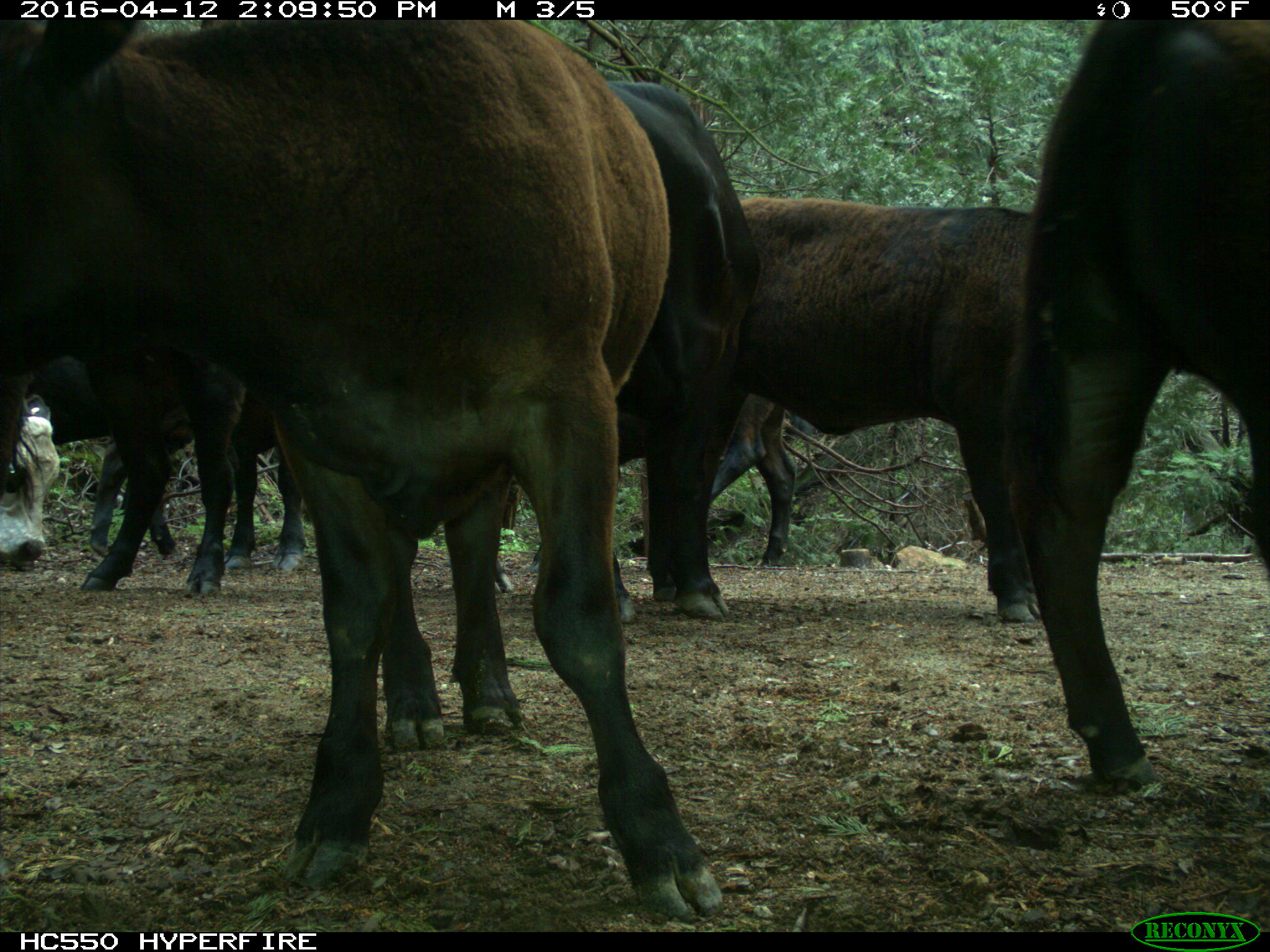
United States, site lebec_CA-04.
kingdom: Animalia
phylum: Chordata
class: Mammalia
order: Artiodactyla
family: Bovidae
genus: Bos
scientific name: Bos taurus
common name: domestic cow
Bos taurus (domestic cow).